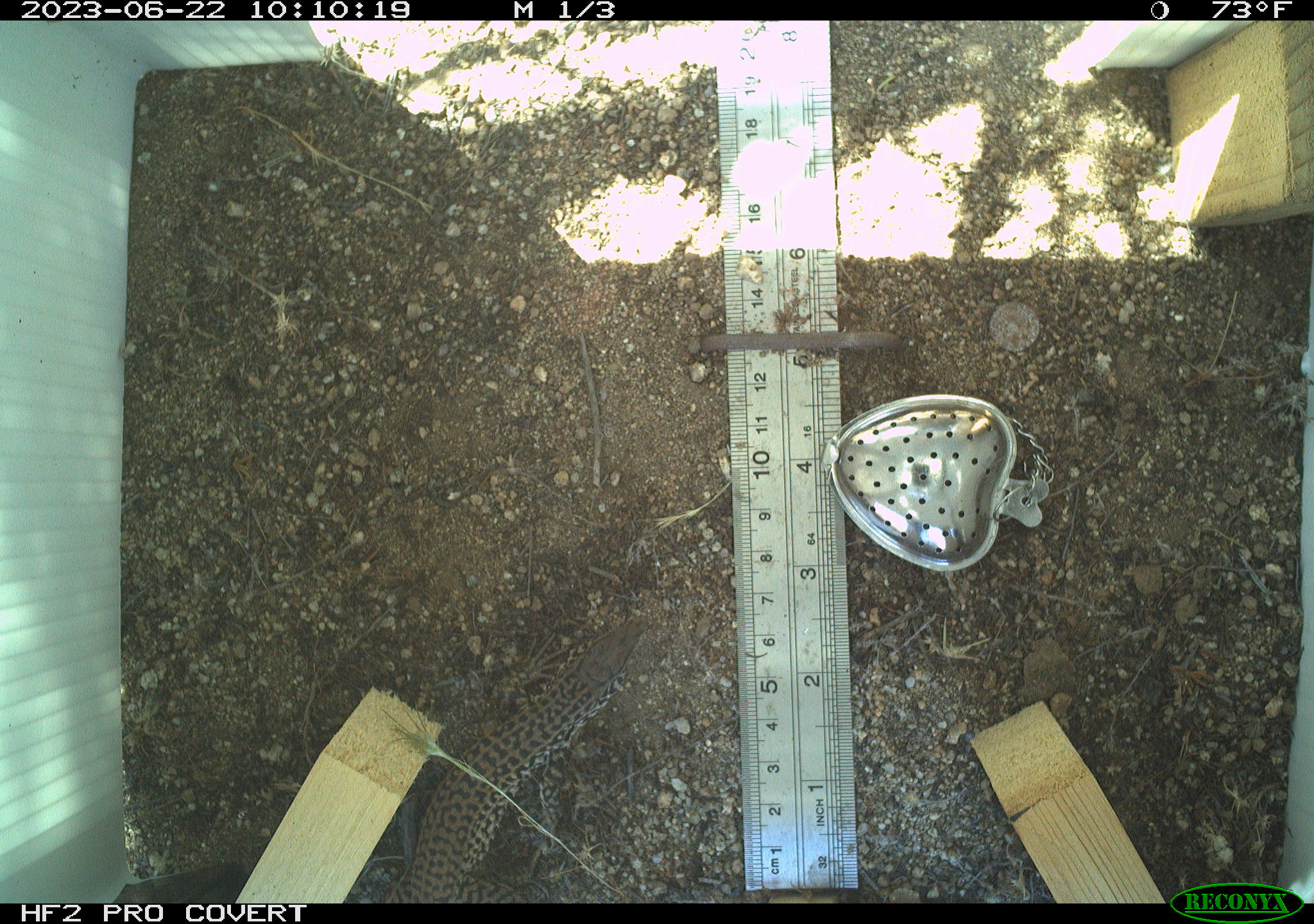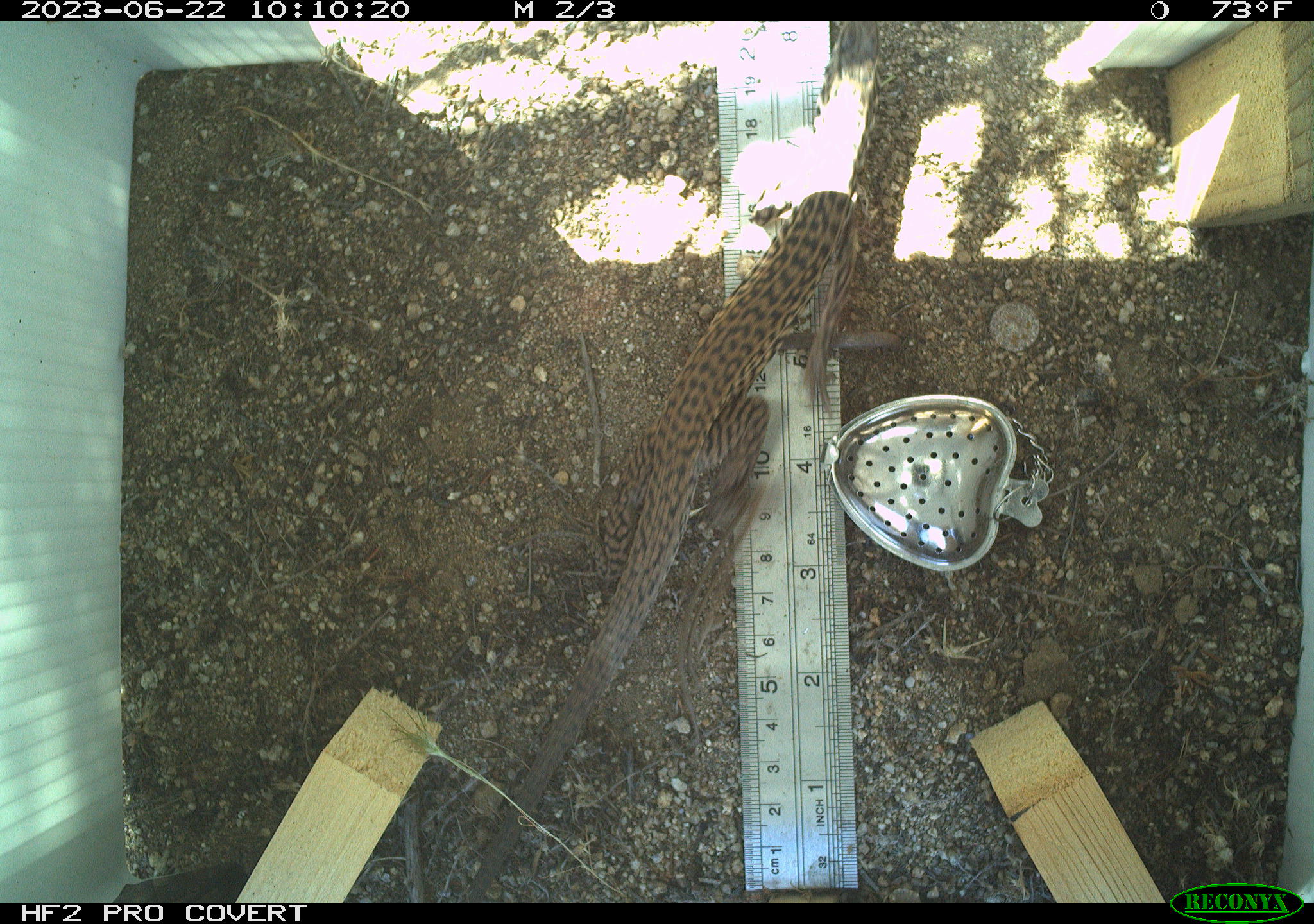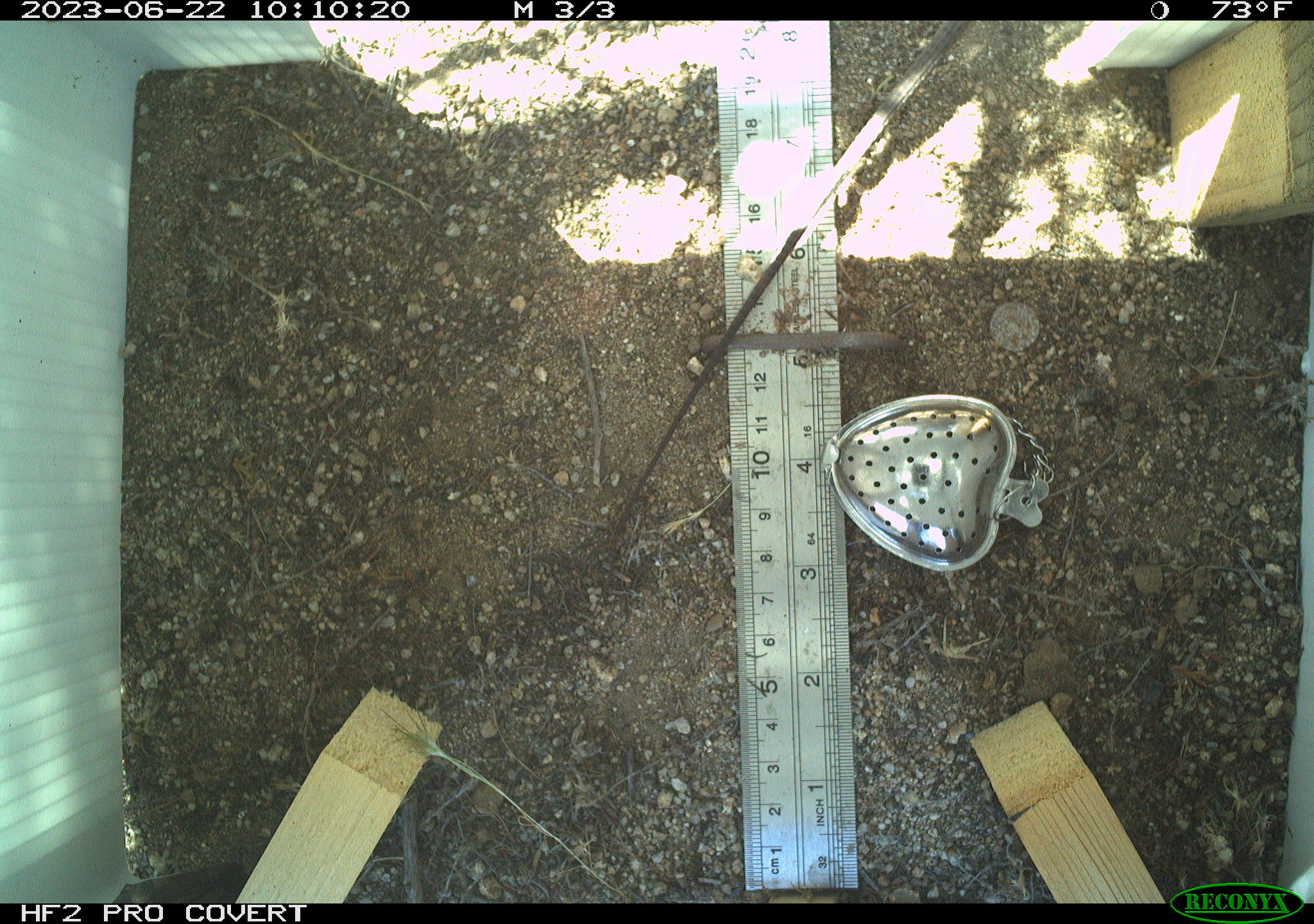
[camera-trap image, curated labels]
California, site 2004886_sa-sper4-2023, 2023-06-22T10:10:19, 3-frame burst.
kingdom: Animalia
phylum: Chordata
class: Reptilia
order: Squamata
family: Teiidae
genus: Aspidoscelis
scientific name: Aspidoscelis tigris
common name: western whiptail